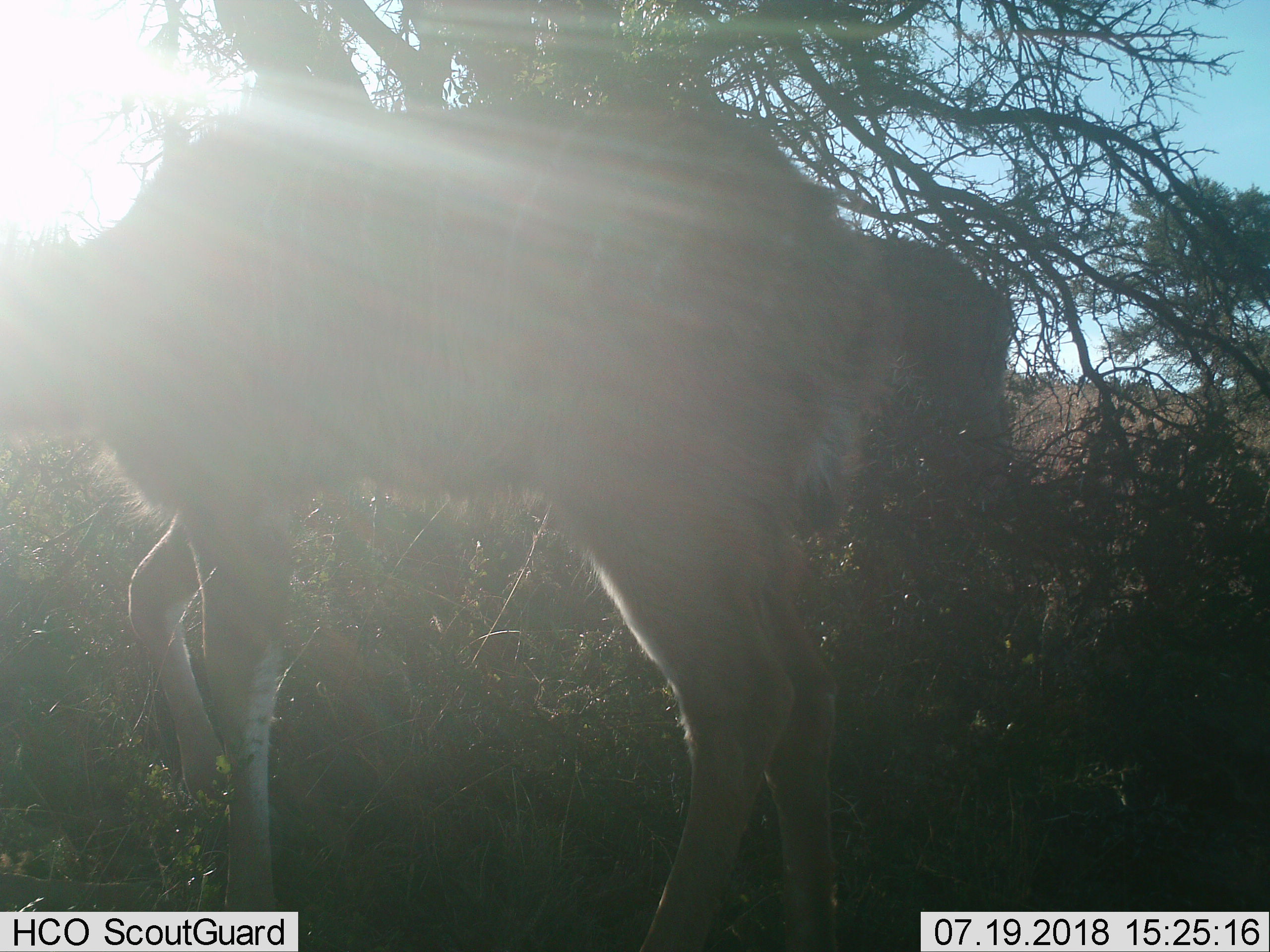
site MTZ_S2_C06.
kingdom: Animalia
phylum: Chordata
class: Mammalia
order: Artiodactyla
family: Bovidae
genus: Tragelaphus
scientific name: Tragelaphus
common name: kudu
Kudu (Tragelaphus), count 2. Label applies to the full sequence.